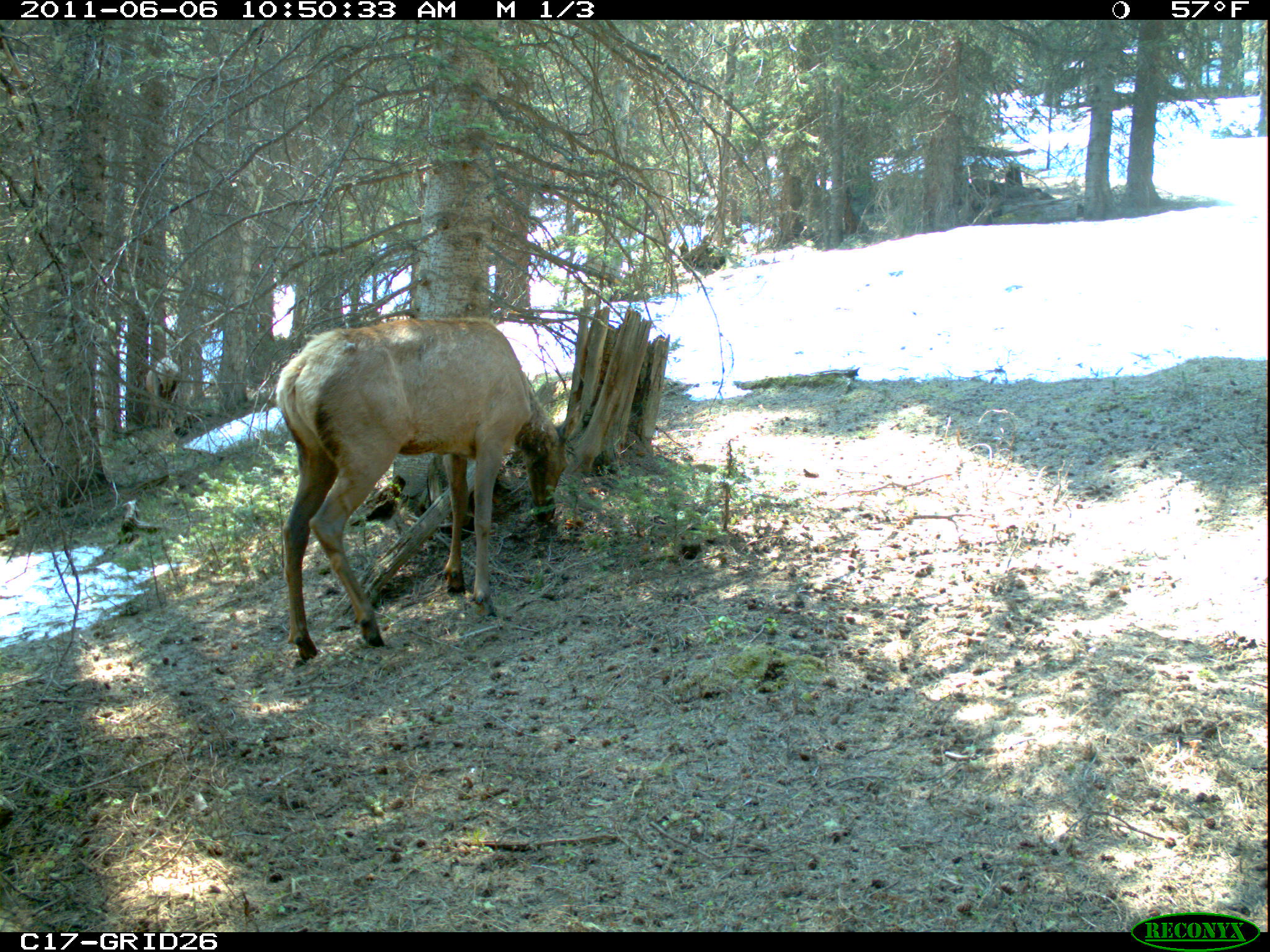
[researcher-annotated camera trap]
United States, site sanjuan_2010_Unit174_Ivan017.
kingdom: Animalia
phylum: Chordata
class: Mammalia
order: Artiodactyla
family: Cervidae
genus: Cervus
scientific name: Cervus elaphus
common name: red deer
Cervus elaphus (red deer).